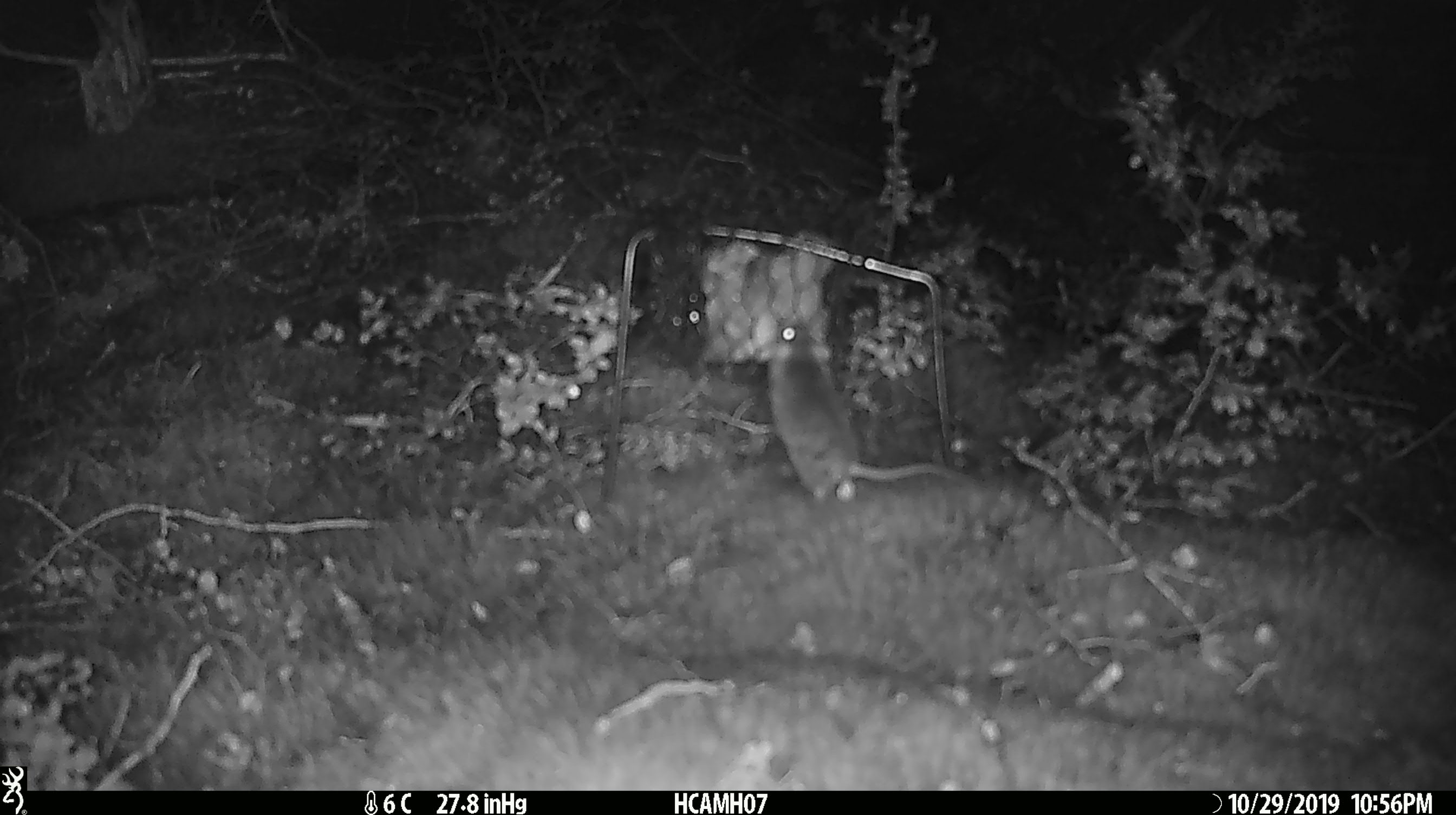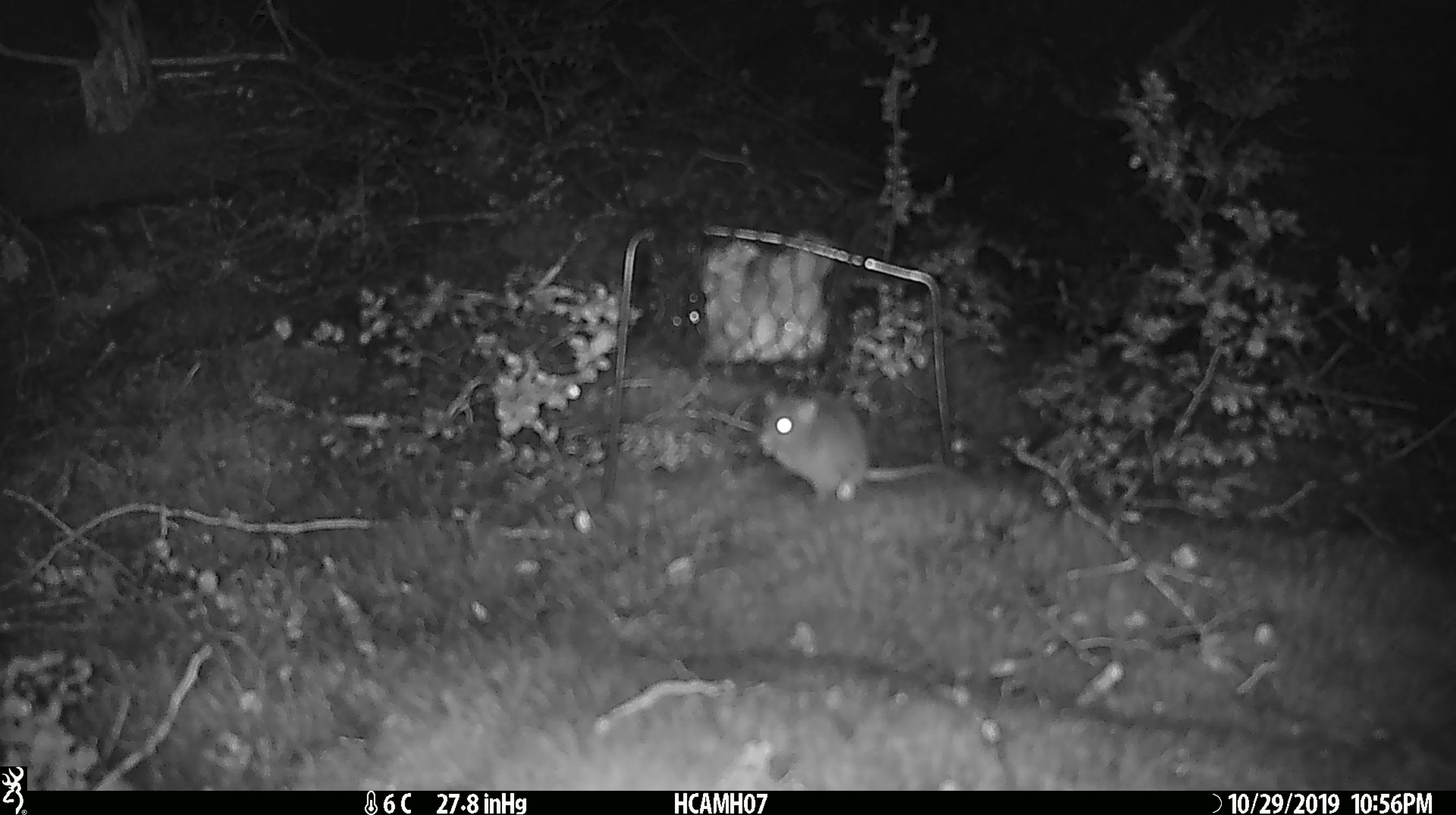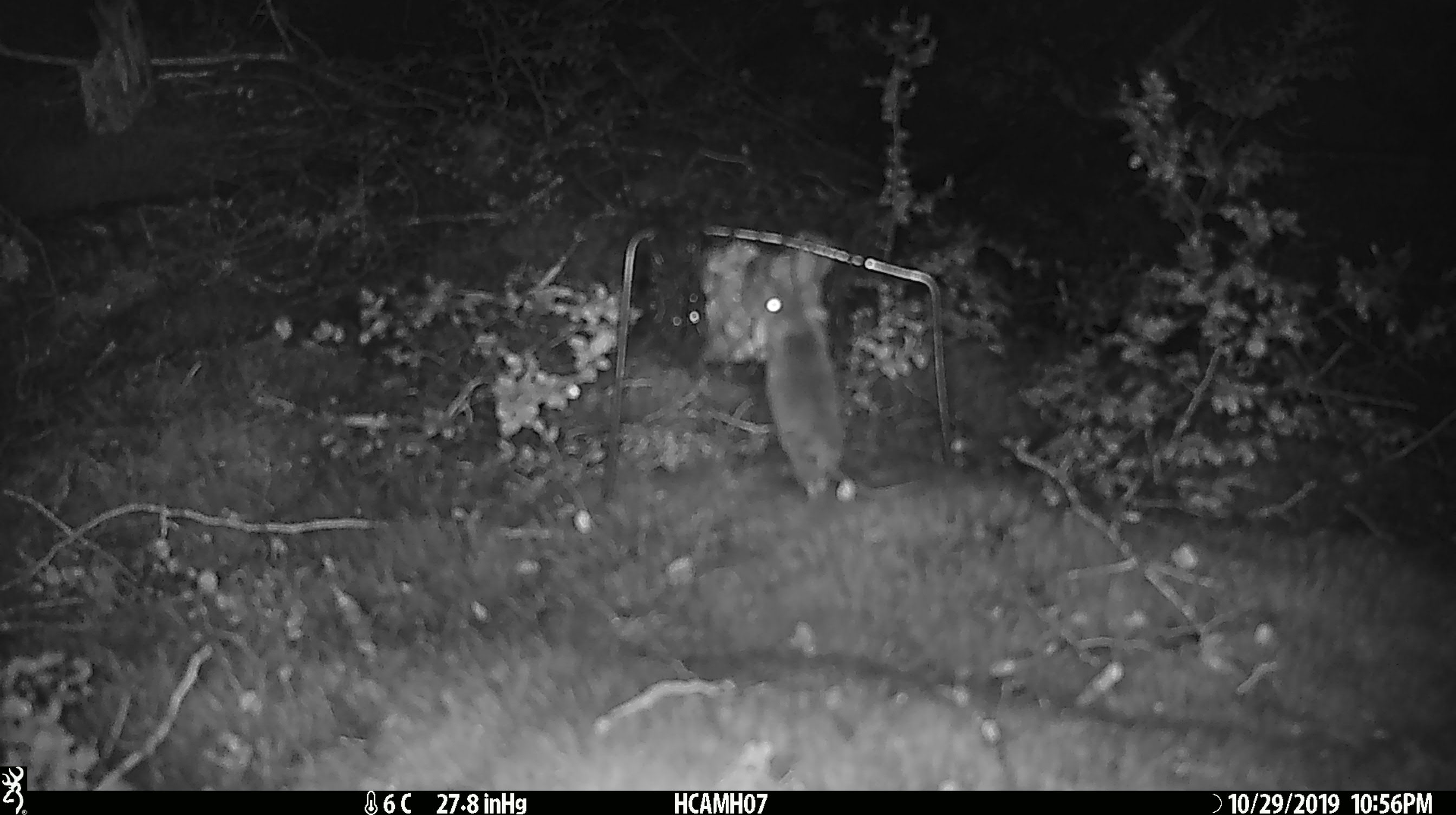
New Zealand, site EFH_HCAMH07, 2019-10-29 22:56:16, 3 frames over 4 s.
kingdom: Animalia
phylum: Chordata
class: Mammalia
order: Rodentia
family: Muridae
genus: Mus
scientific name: Mus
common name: mouse